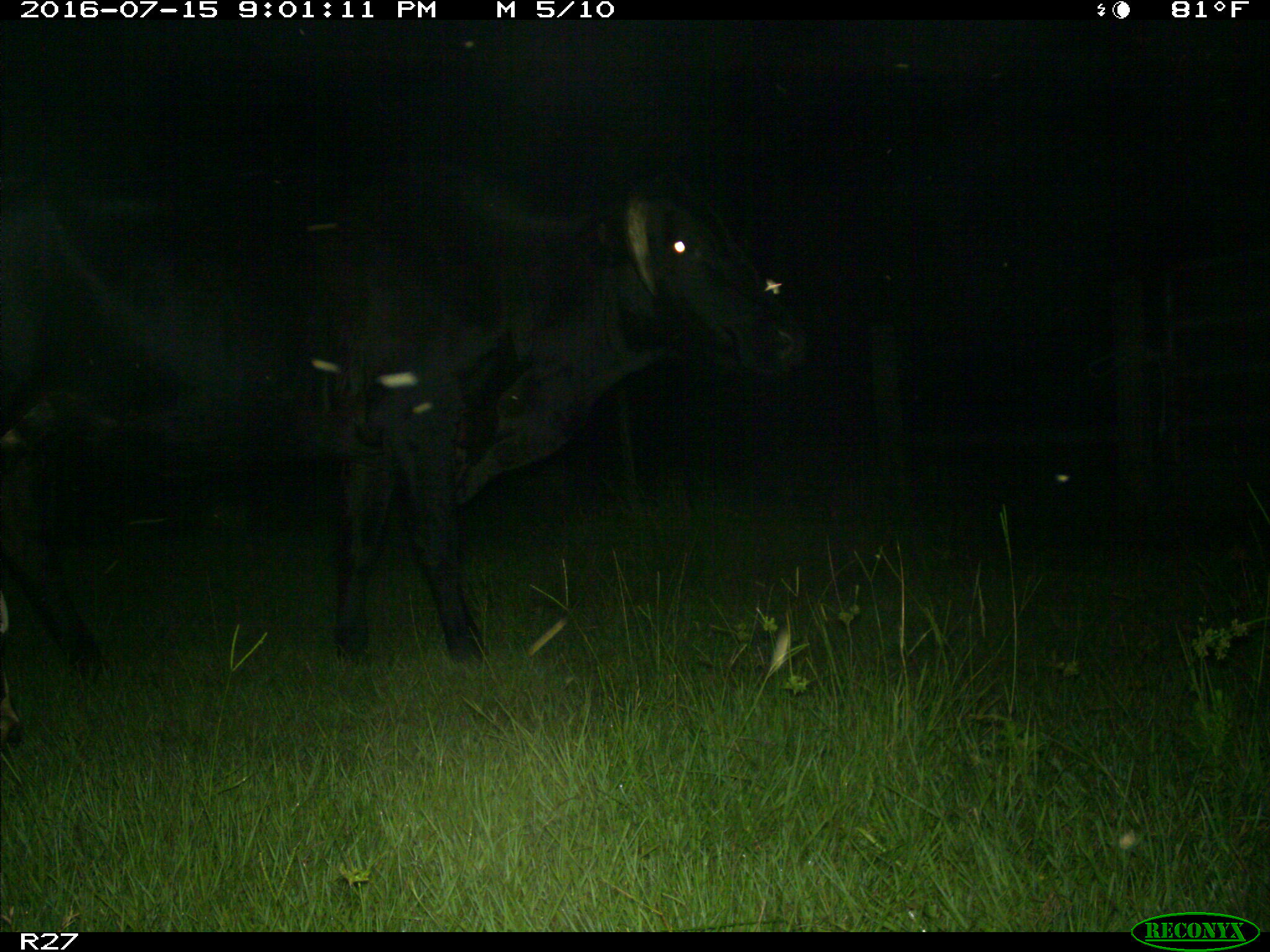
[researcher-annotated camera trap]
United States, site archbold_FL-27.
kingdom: Animalia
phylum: Chordata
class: Mammalia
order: Artiodactyla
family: Bovidae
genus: Bos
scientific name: Bos taurus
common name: domestic cow